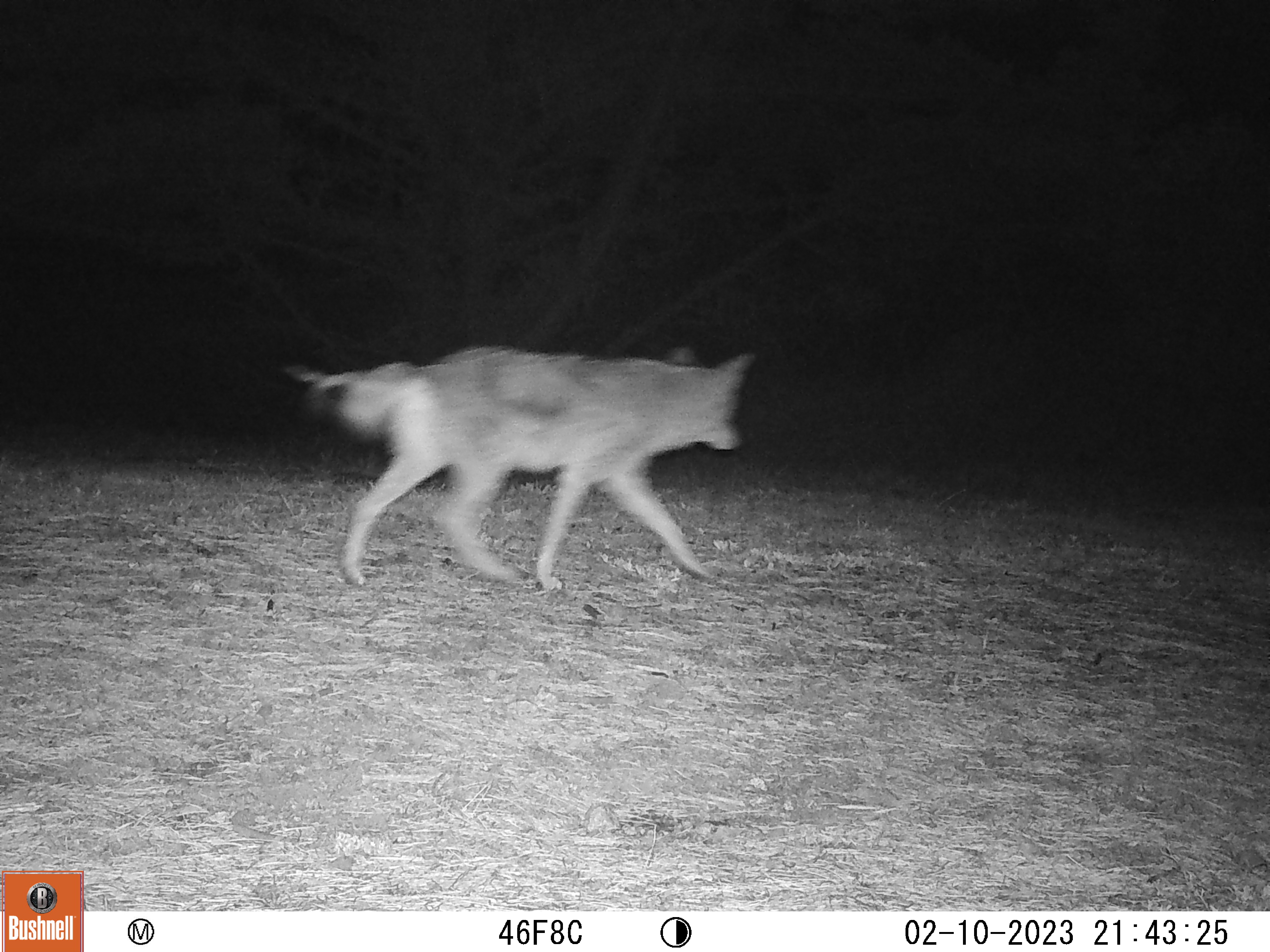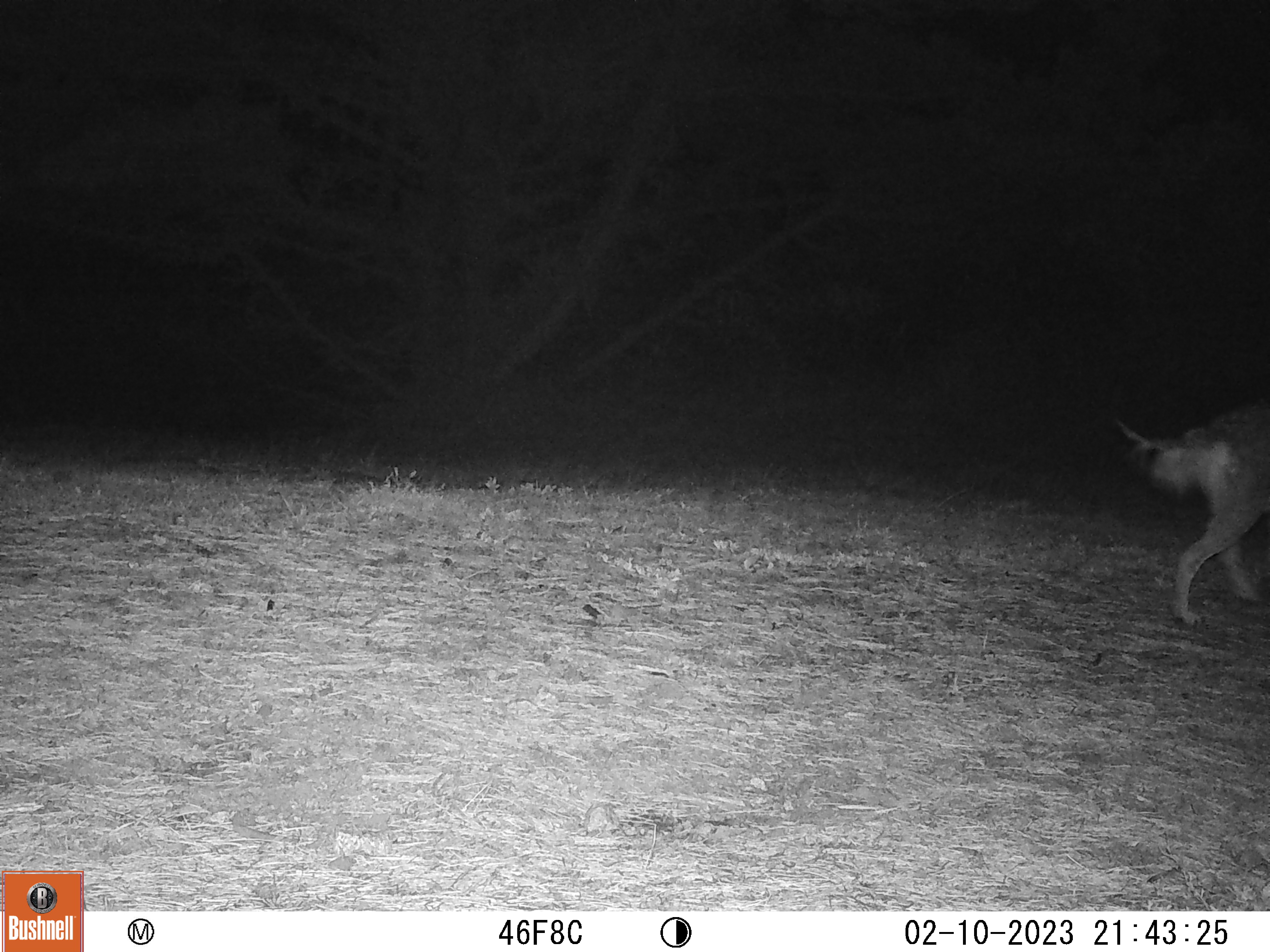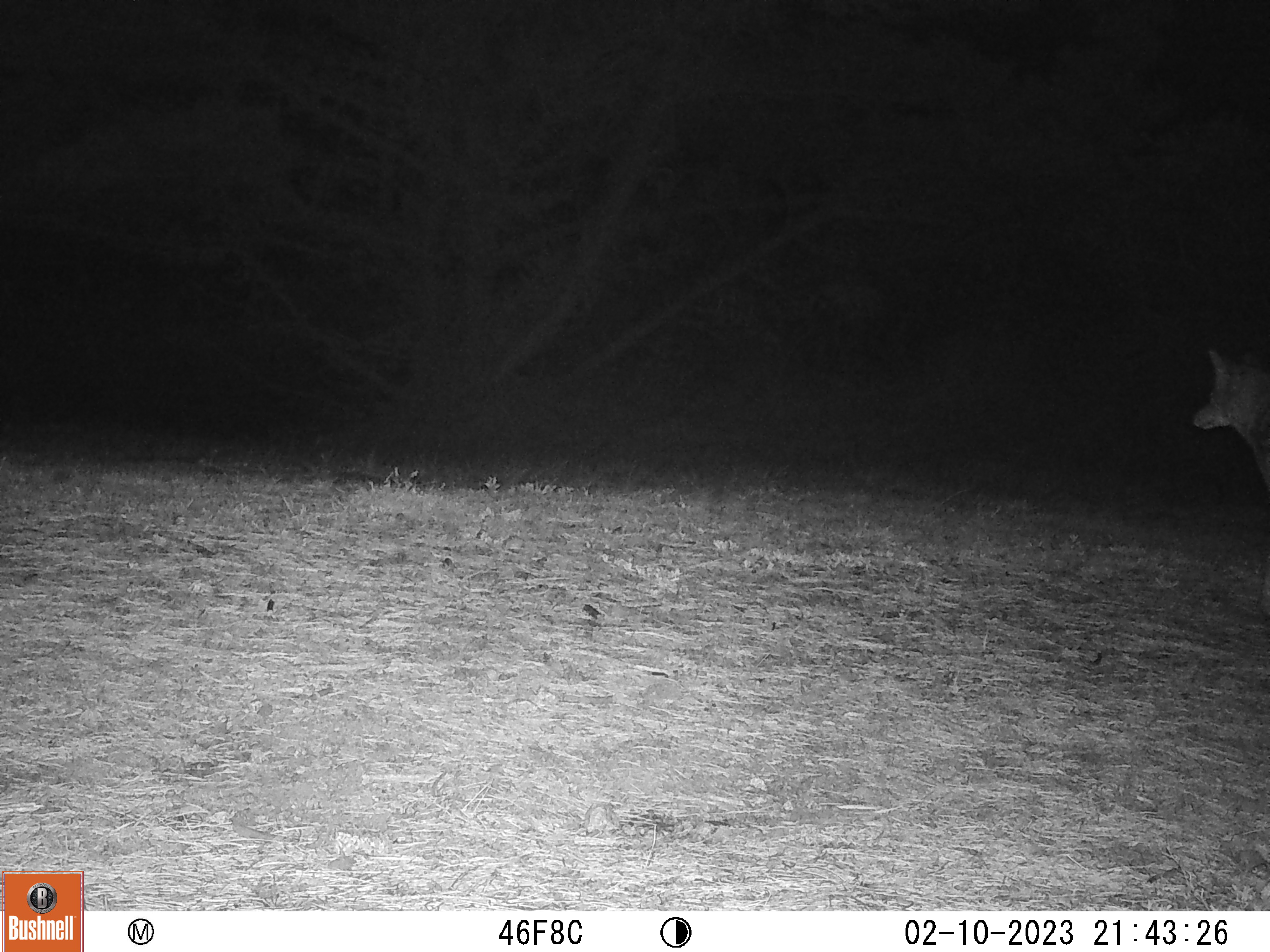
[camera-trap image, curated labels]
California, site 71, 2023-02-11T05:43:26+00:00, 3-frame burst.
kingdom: Animalia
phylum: Chordata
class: Mammalia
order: Carnivora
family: Canidae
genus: Canis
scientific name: Canis latrans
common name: coyote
Coyote (Canis latrans).